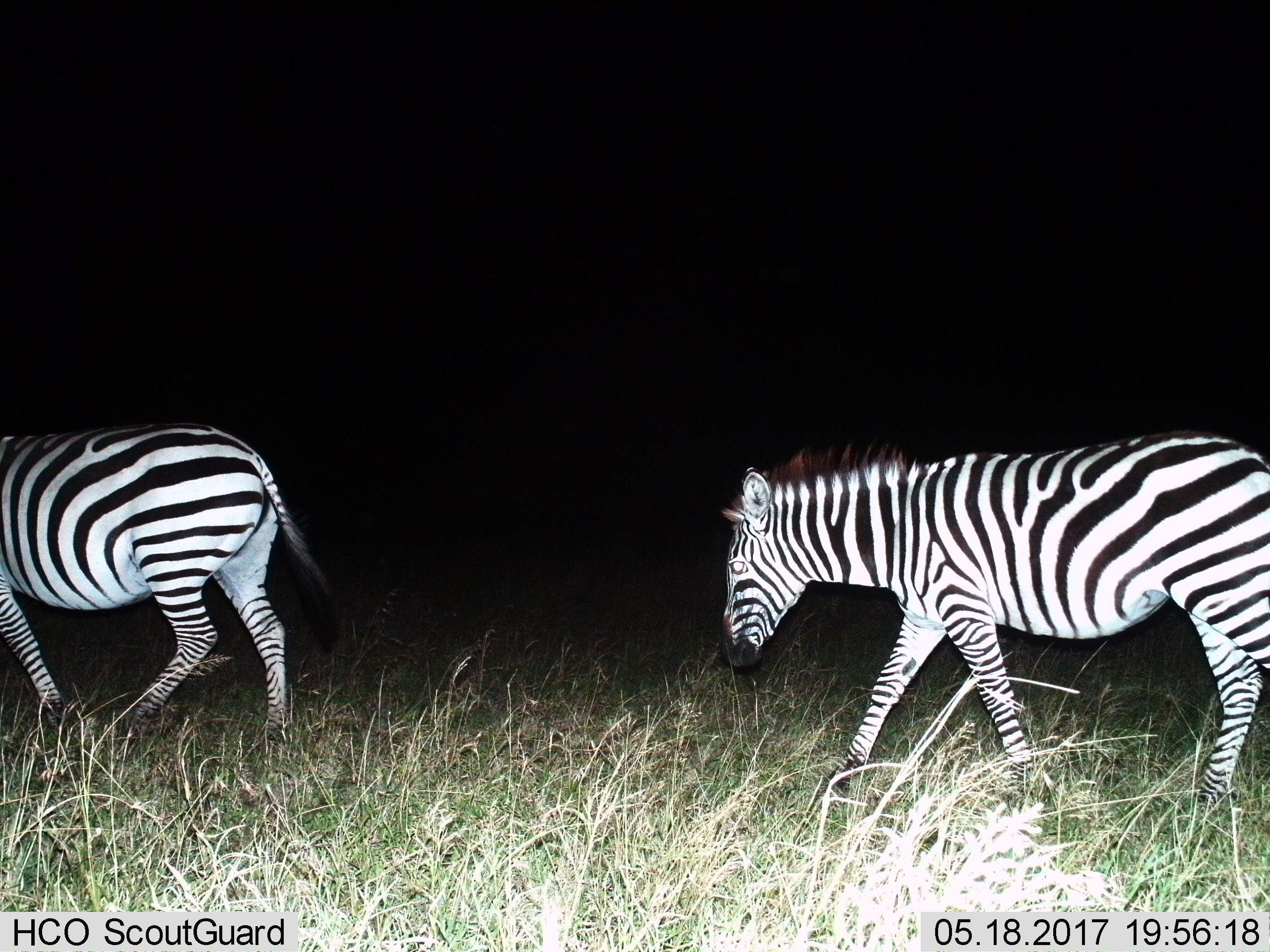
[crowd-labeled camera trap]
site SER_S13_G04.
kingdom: Animalia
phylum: Chordata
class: Mammalia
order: Perissodactyla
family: Equidae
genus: Equus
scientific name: Equus quagga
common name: plains zebra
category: zebraplains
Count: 2.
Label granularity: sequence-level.